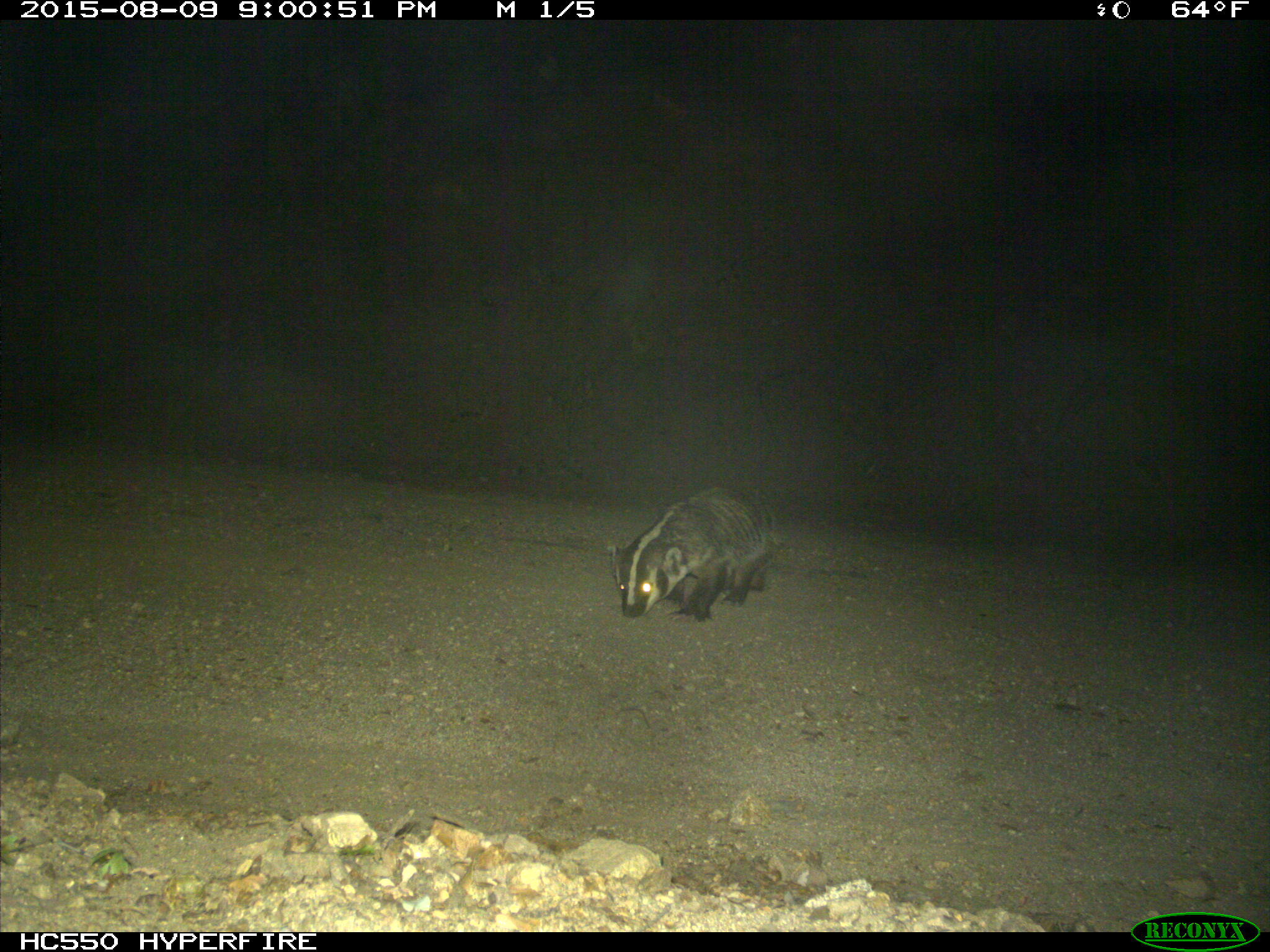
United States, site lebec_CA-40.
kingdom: Animalia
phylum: Chordata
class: Mammalia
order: Carnivora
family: Mustelidae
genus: Meles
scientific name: Meles meles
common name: european badger